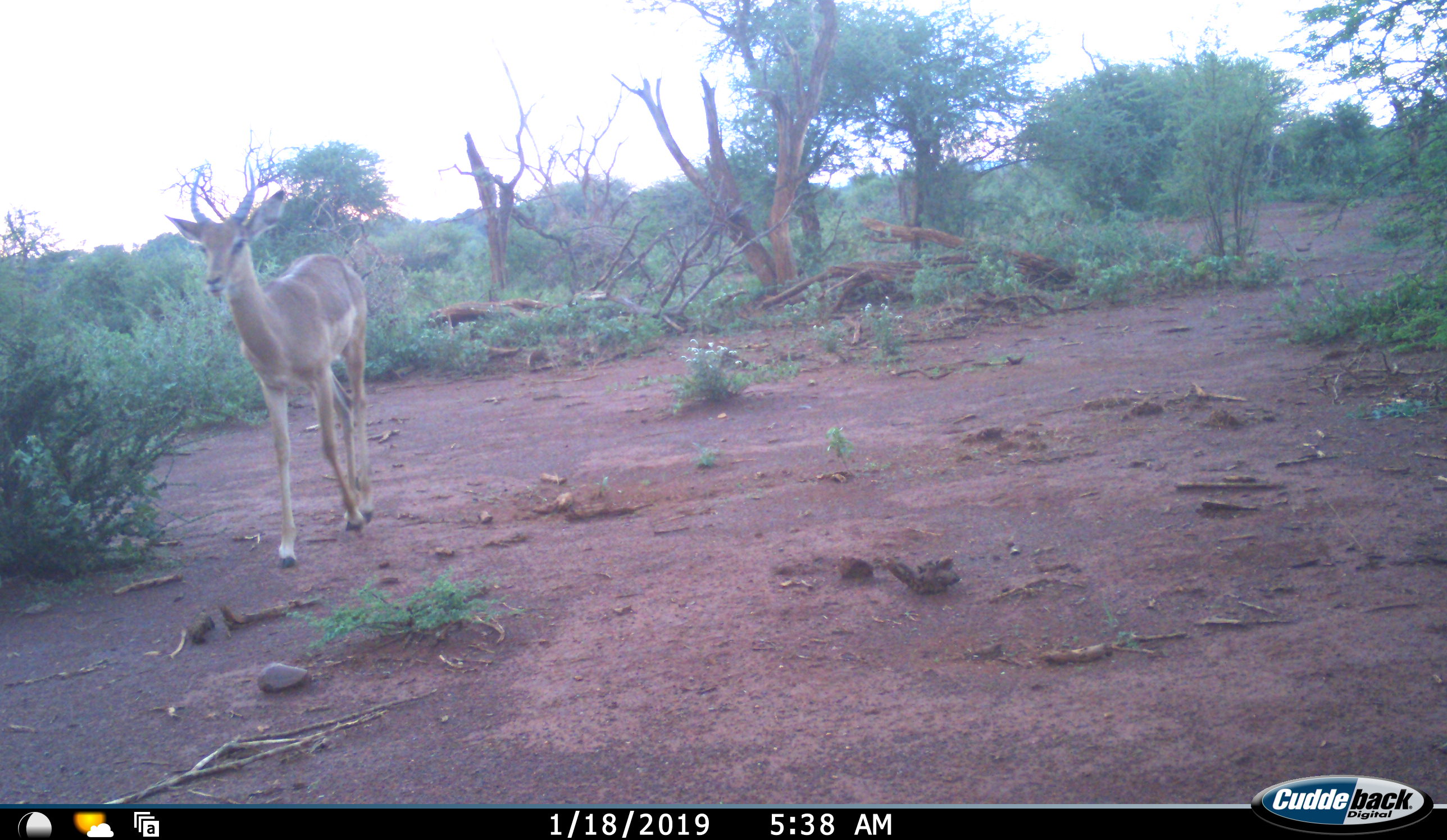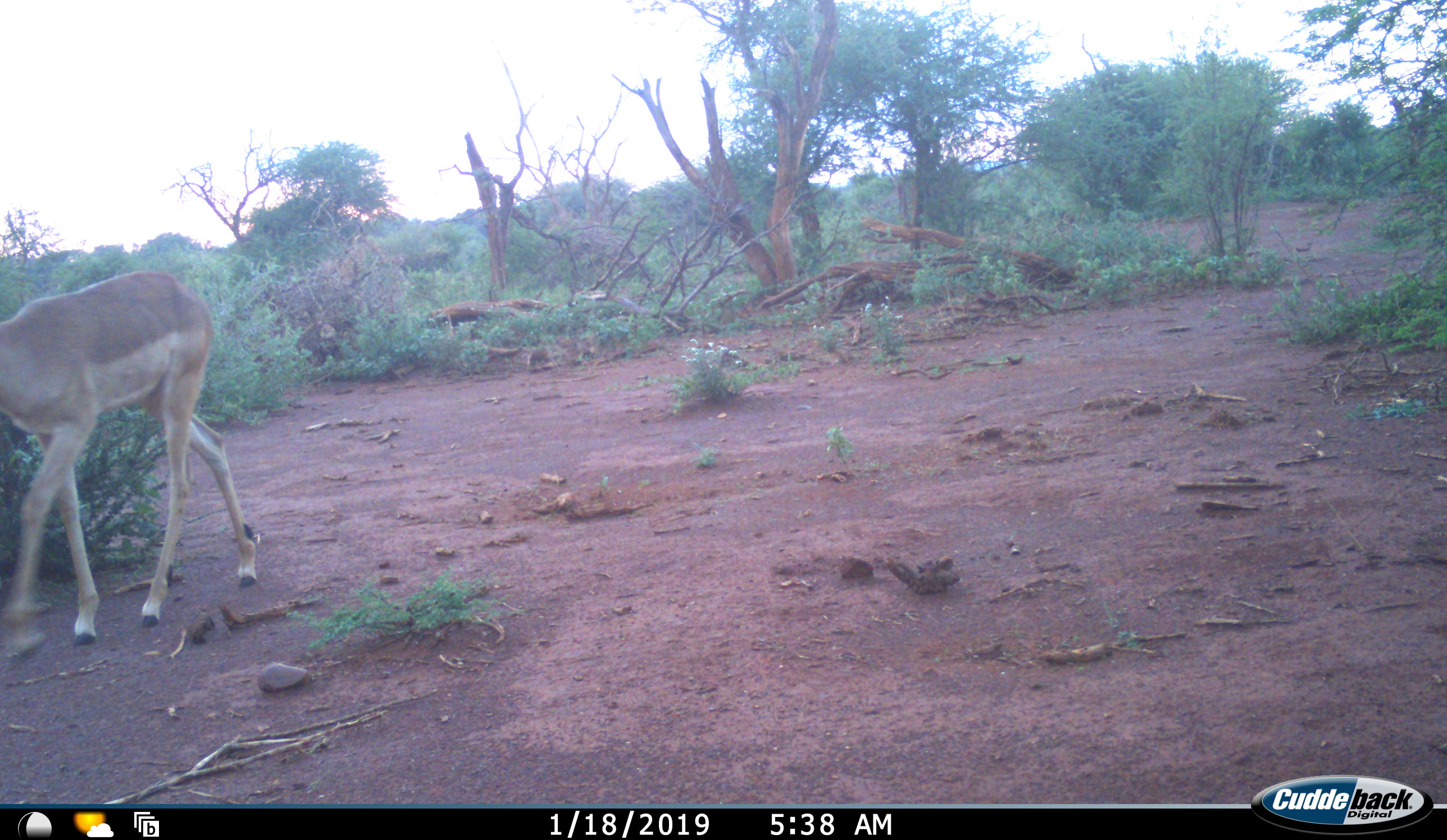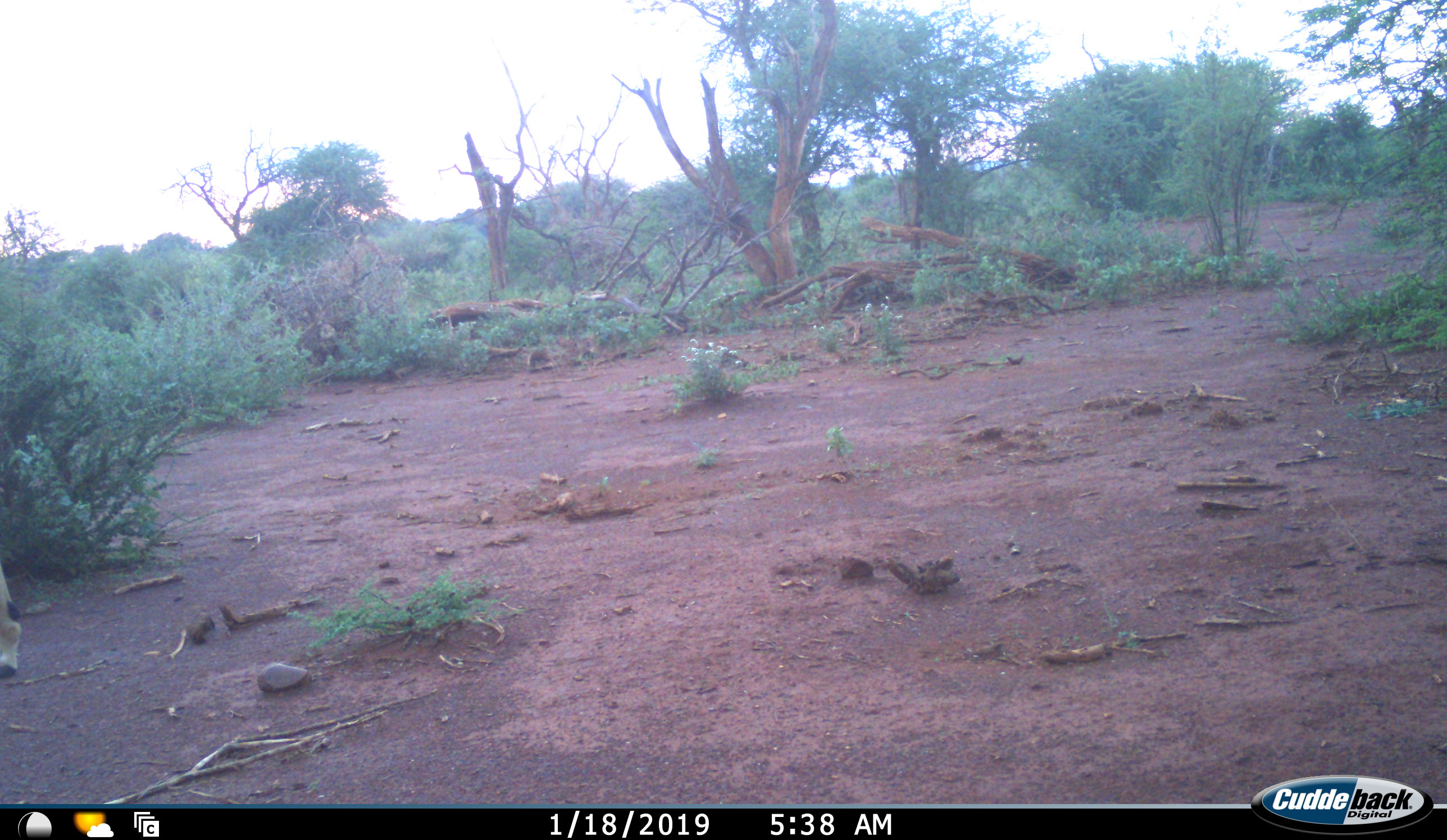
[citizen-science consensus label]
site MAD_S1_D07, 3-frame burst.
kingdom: Animalia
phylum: Chordata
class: Mammalia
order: Artiodactyla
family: Bovidae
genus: Aepyceros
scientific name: Aepyceros melampus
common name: impala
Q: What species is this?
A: Impala (Aepyceros melampus).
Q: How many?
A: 1.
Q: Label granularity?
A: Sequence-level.